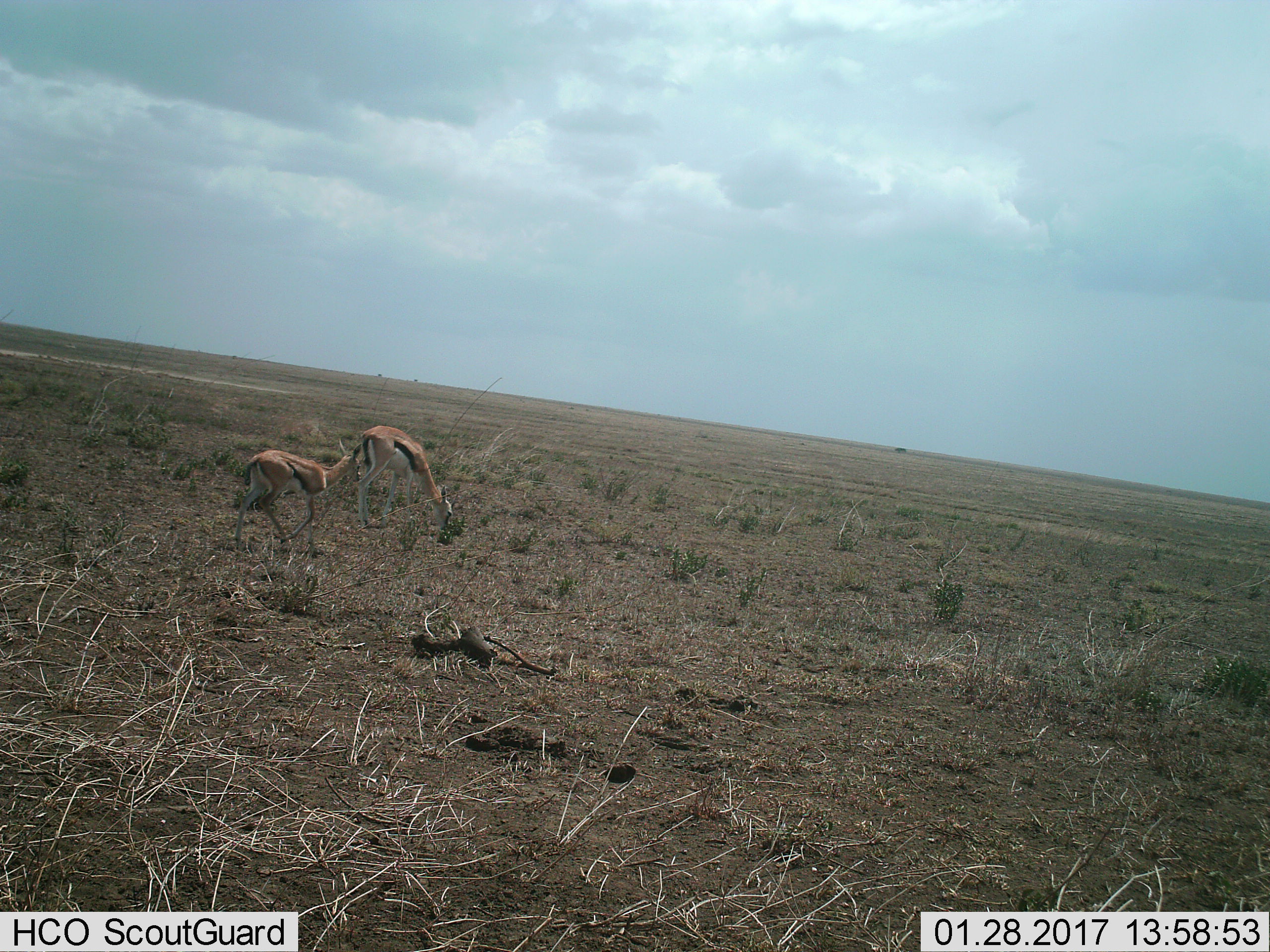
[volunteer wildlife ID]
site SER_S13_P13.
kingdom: Animalia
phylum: Chordata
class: Mammalia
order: Artiodactyla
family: Bovidae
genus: Eudorcas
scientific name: Eudorcas thomsonii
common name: thomson's gazelle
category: gazellethomsons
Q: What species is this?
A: Gazellethomsons (thomson's gazelle) (Eudorcas thomsonii).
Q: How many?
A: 2.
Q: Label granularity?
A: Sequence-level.